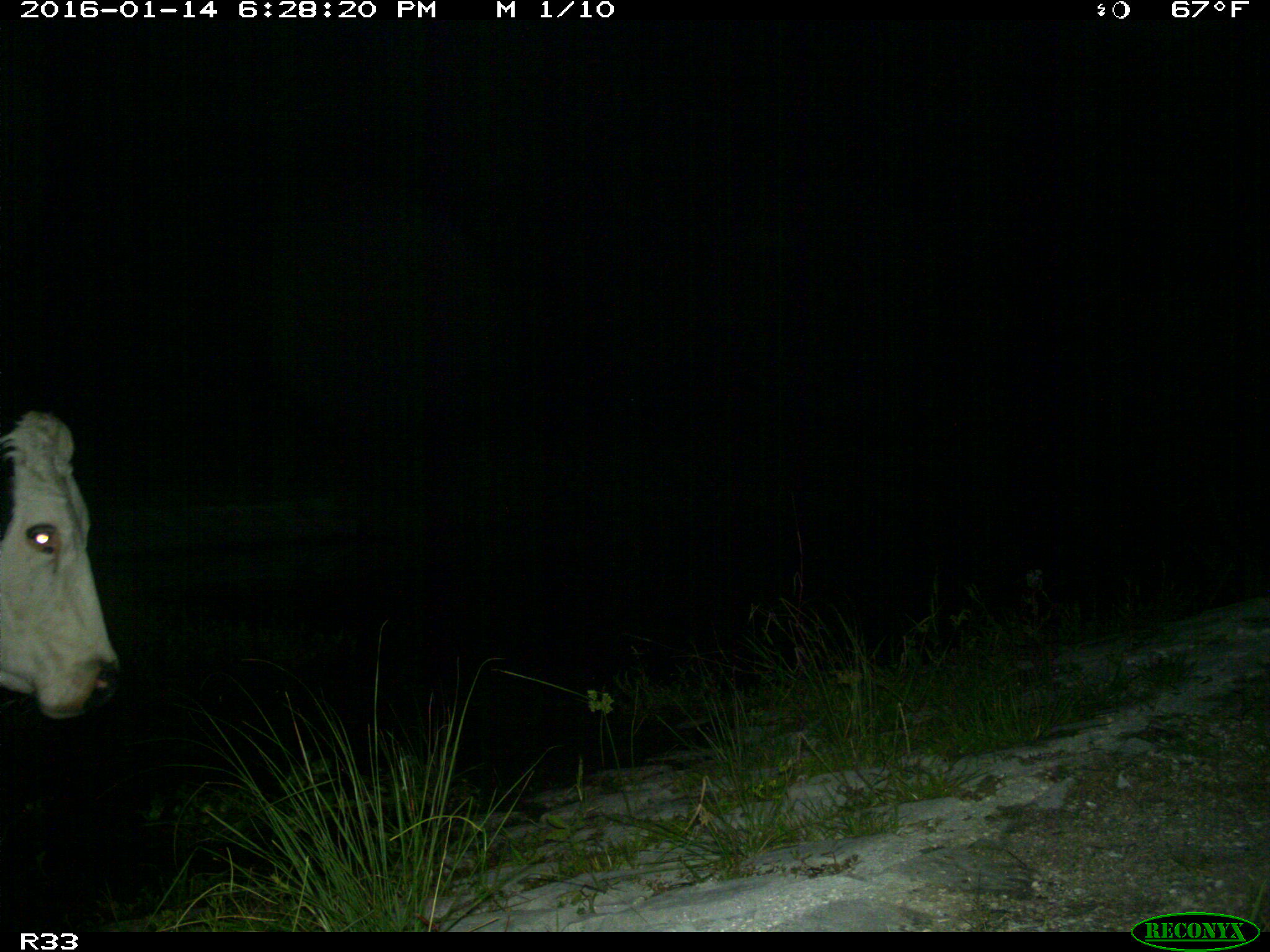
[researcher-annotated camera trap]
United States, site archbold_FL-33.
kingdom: Animalia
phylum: Chordata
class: Mammalia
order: Artiodactyla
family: Bovidae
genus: Bos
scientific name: Bos taurus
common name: domestic cow